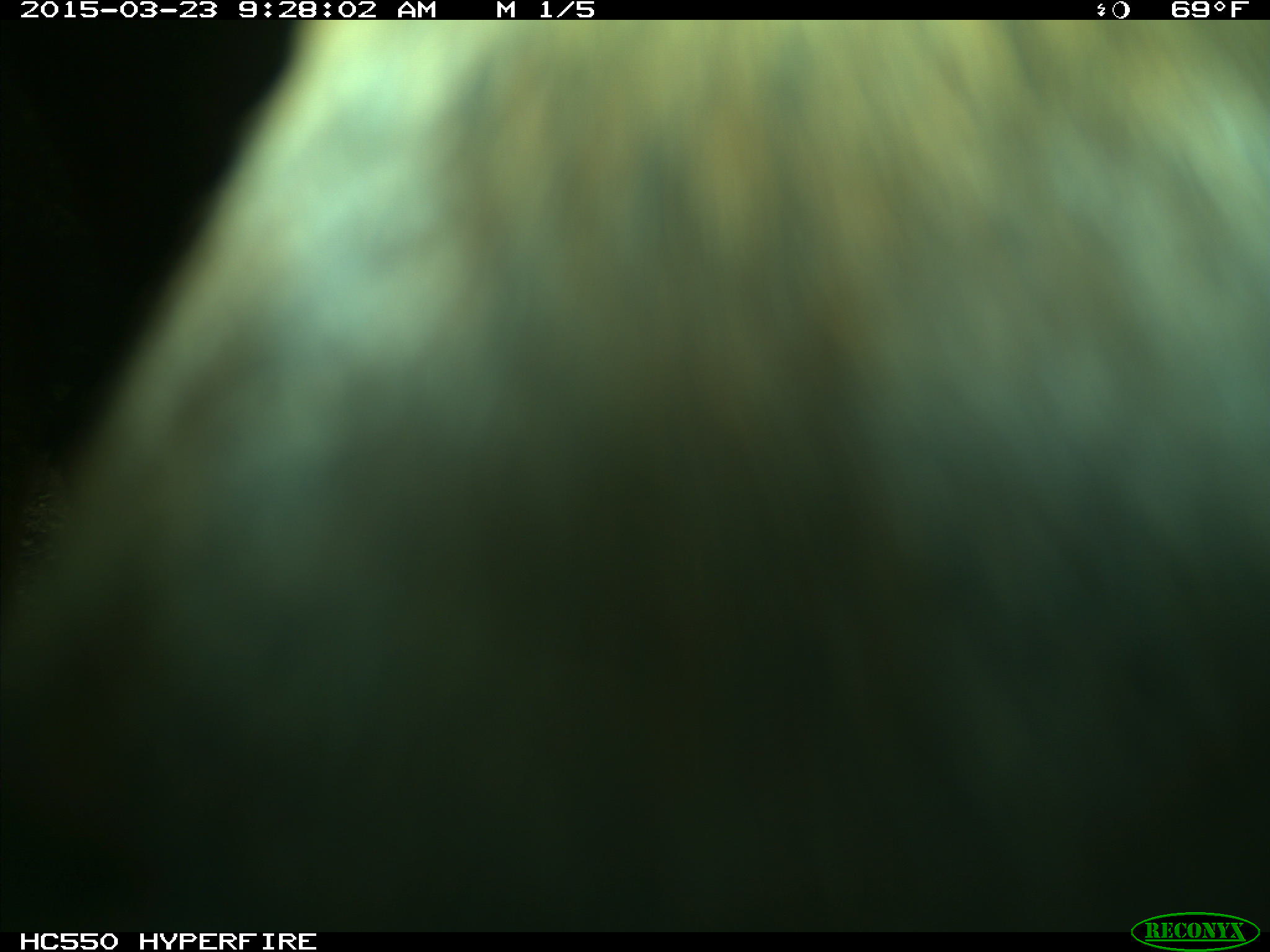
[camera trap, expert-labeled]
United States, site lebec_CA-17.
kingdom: Animalia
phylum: Chordata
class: Mammalia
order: Artiodactyla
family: Bovidae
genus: Bos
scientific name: Bos taurus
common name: domestic cow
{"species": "Bos taurus (domestic cow)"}